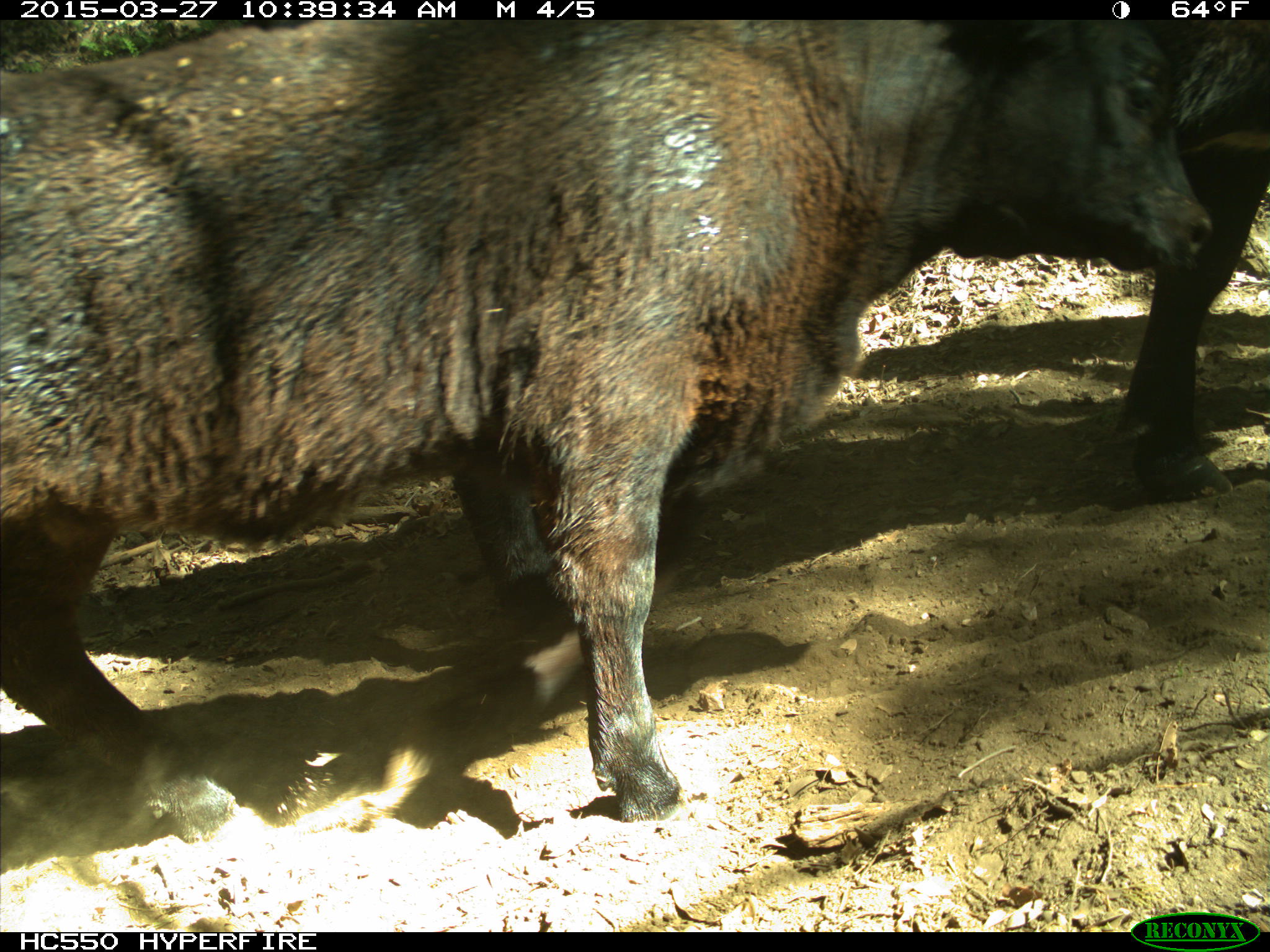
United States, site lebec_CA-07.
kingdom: Animalia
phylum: Chordata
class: Mammalia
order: Artiodactyla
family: Bovidae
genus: Bos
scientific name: Bos taurus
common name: domestic cow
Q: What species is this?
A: Bos taurus (domestic cow).